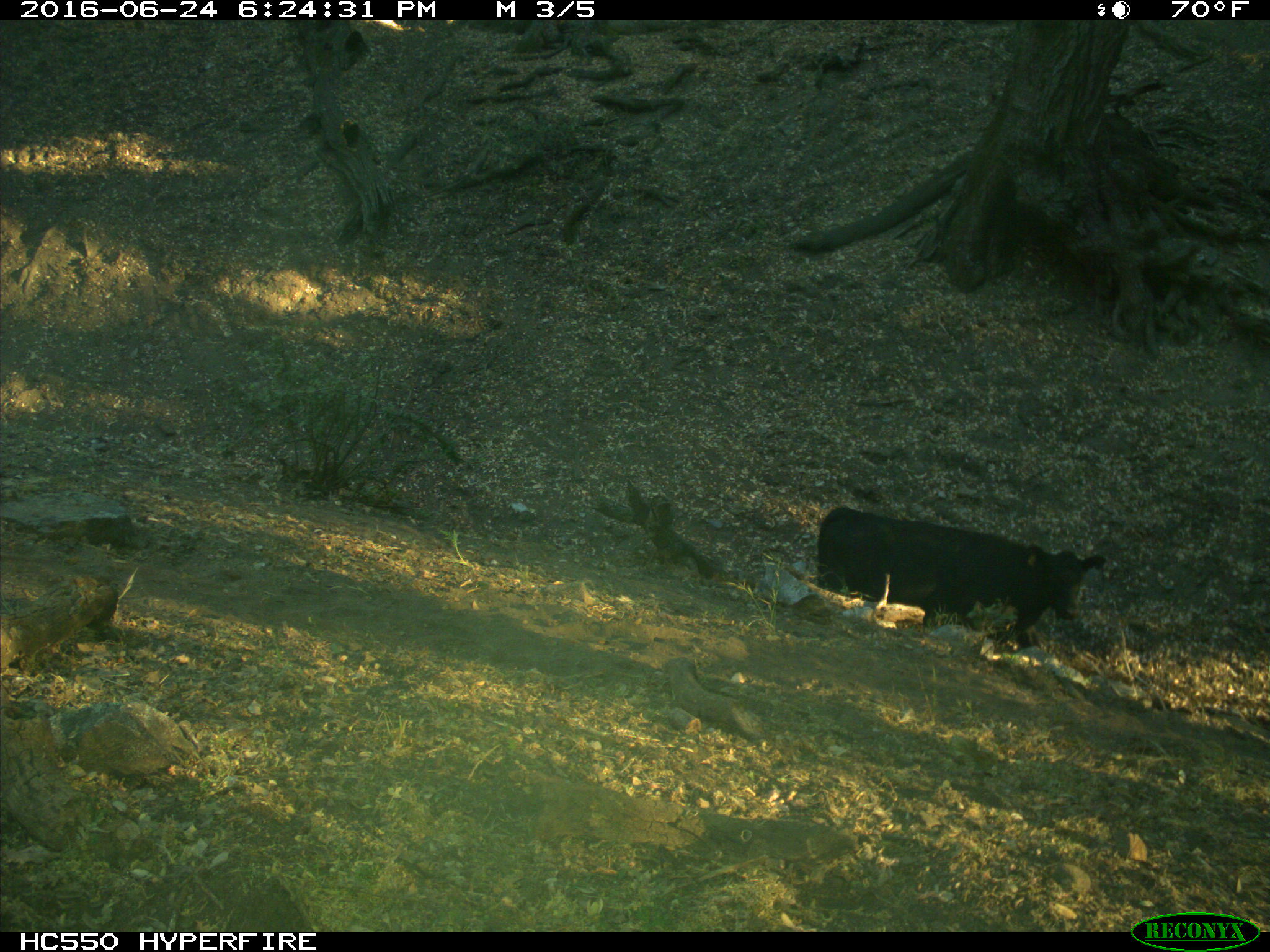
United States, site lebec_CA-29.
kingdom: Animalia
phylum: Chordata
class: Mammalia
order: Artiodactyla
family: Bovidae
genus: Bos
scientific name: Bos taurus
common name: domestic cow